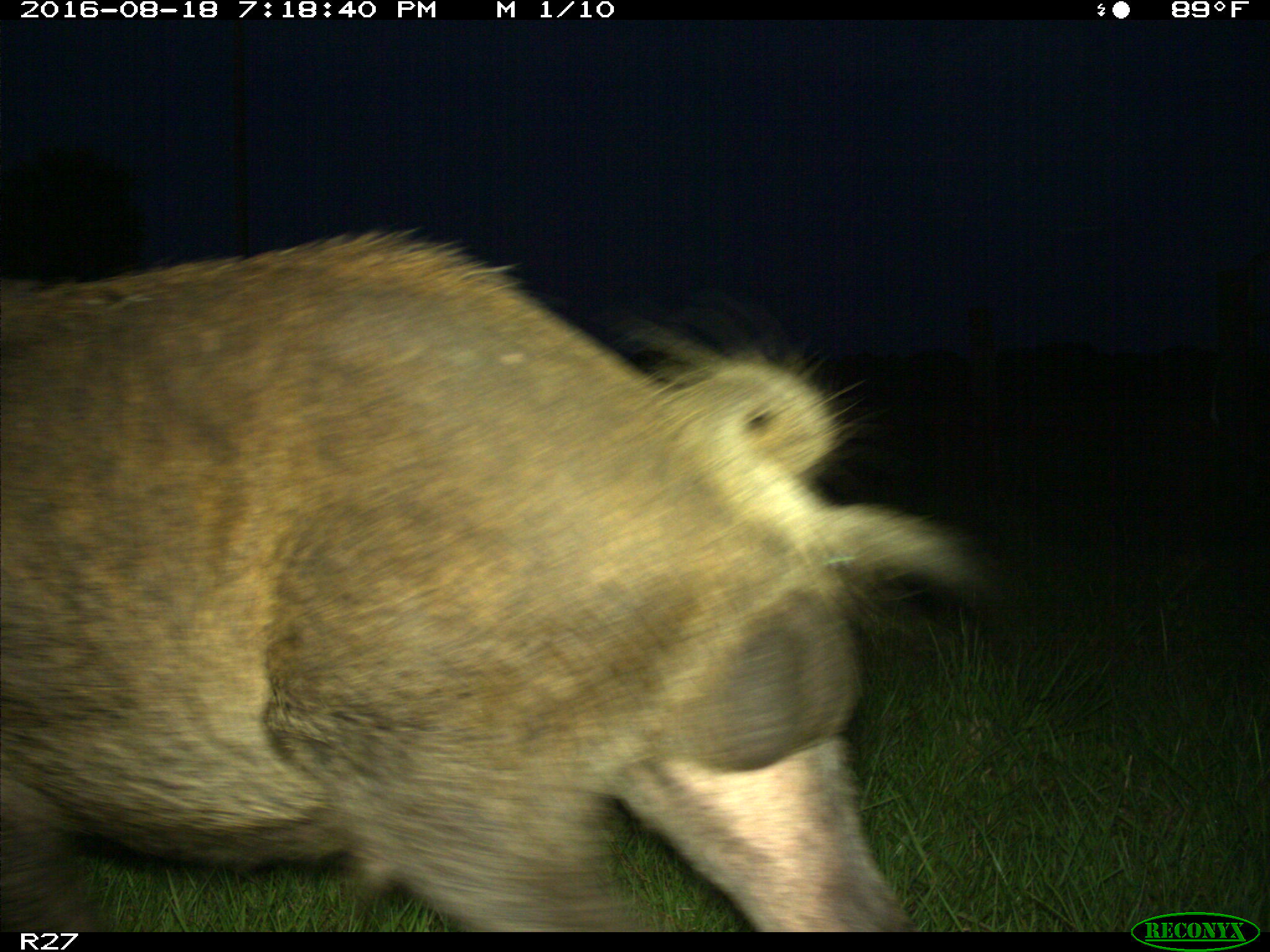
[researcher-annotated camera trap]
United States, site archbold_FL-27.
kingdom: Animalia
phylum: Chordata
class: Mammalia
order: Artiodactyla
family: Suidae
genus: Sus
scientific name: Sus scrofa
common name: wild boar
Sus scrofa (wild boar).